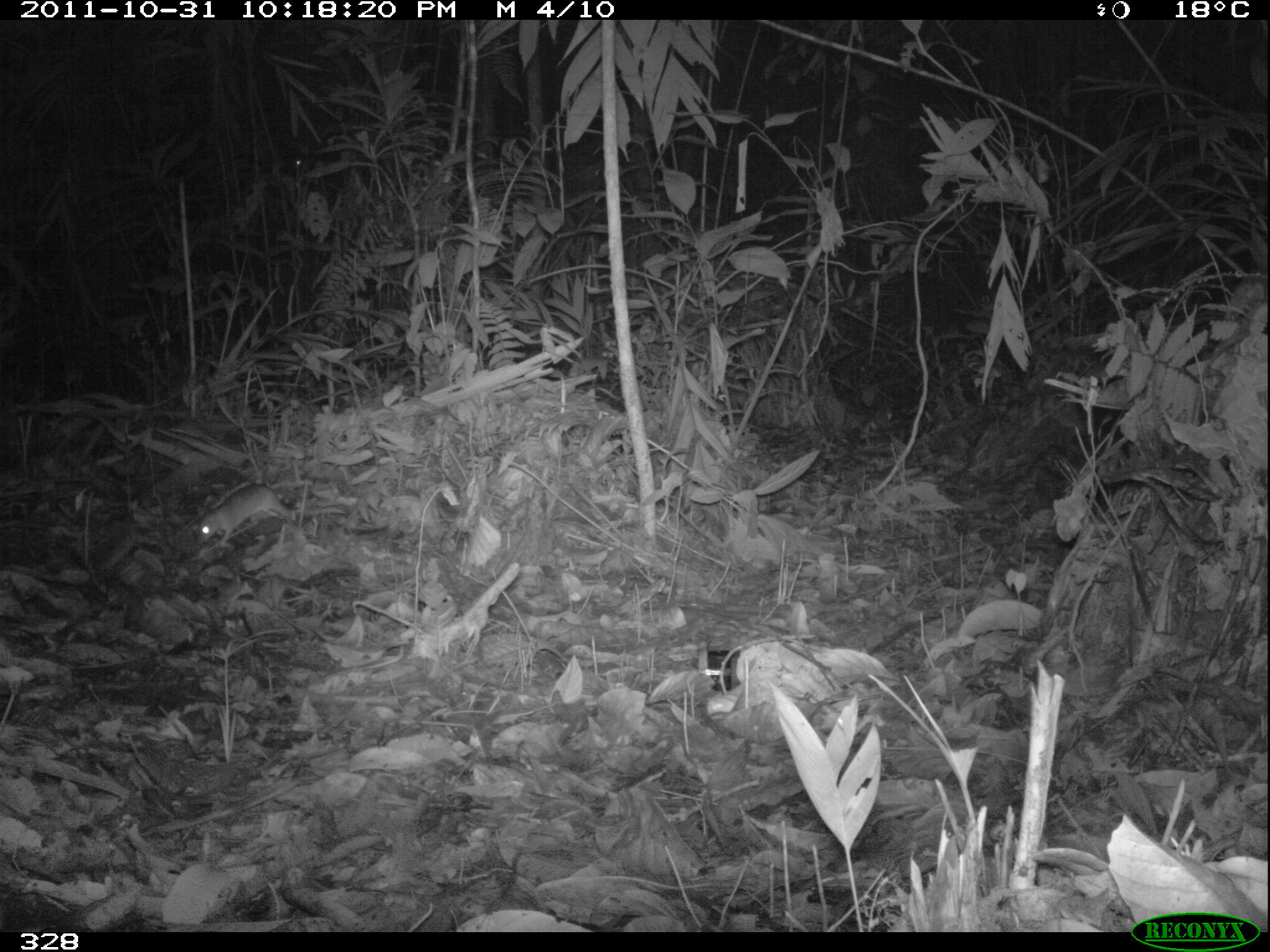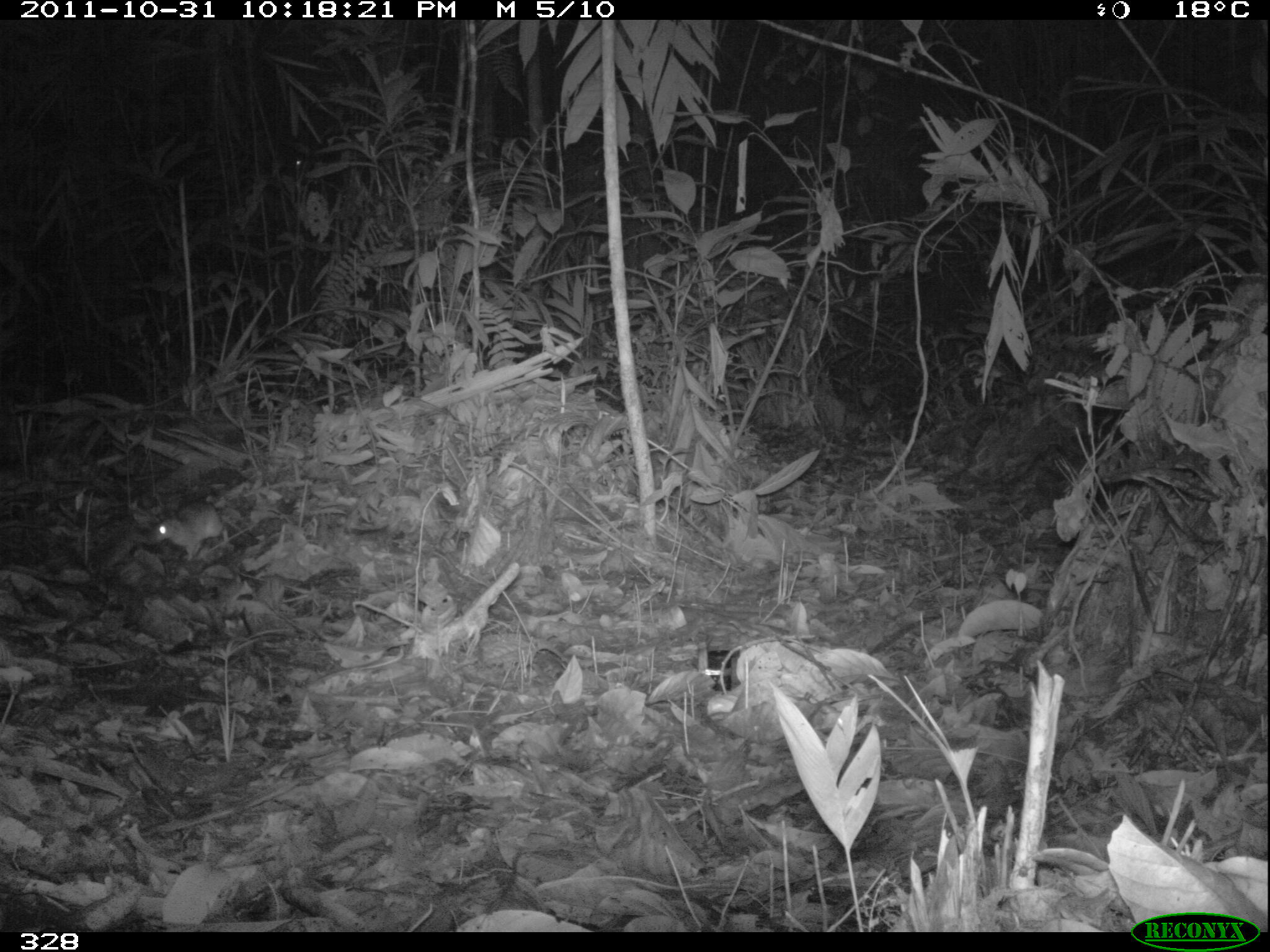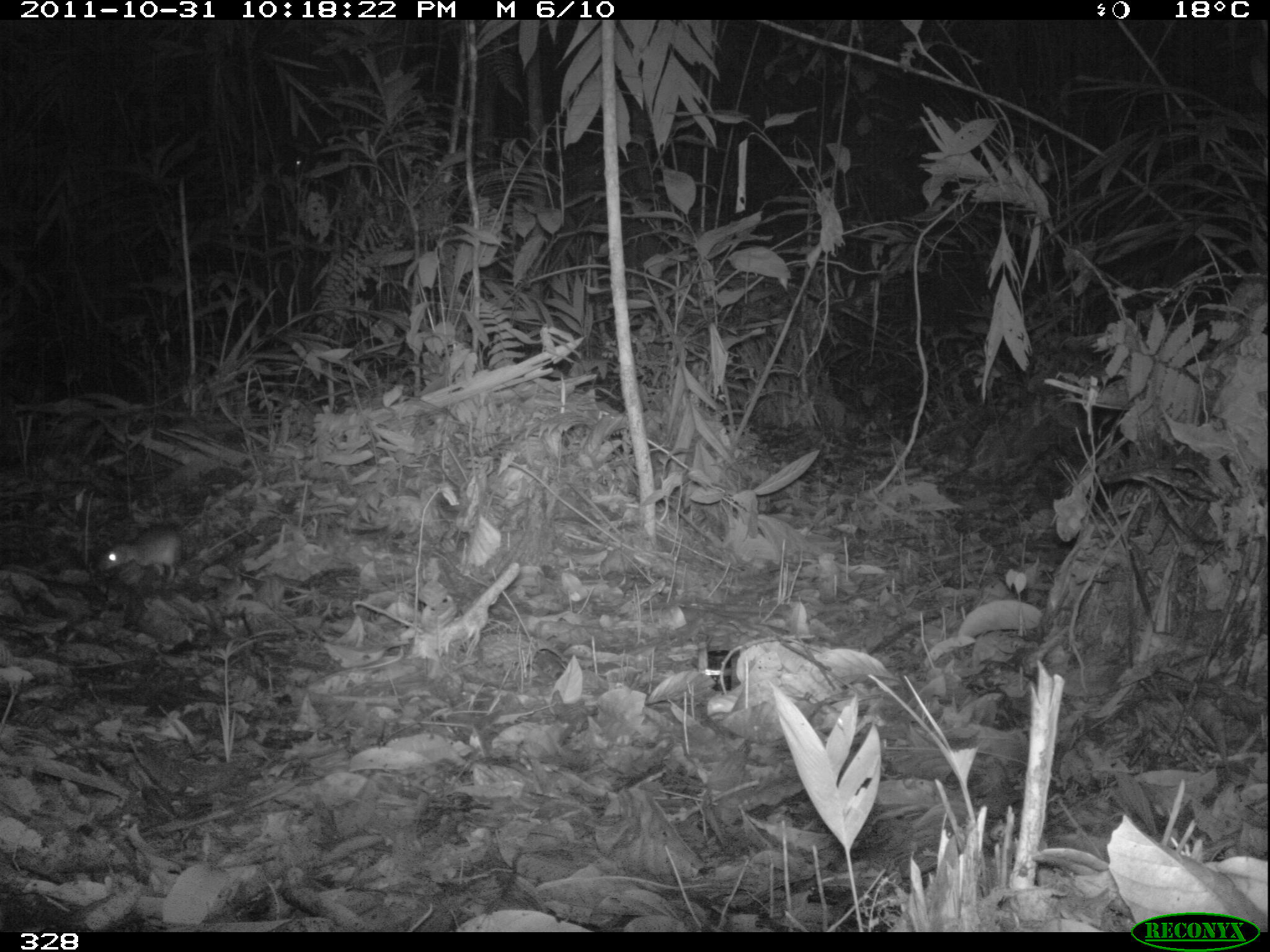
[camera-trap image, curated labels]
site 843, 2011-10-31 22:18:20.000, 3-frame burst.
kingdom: Animalia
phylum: Chordata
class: Mammalia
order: Rodentia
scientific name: Rodentia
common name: rodents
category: unknown rodent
Unknown rodent (rodents) (Rodentia).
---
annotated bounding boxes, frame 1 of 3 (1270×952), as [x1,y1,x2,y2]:
unknown rodent: [196,483,292,548]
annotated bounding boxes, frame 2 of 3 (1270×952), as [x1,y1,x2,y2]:
unknown rodent: [148,499,224,561]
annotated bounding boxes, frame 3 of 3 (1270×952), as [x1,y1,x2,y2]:
unknown rodent: [101,522,186,585]